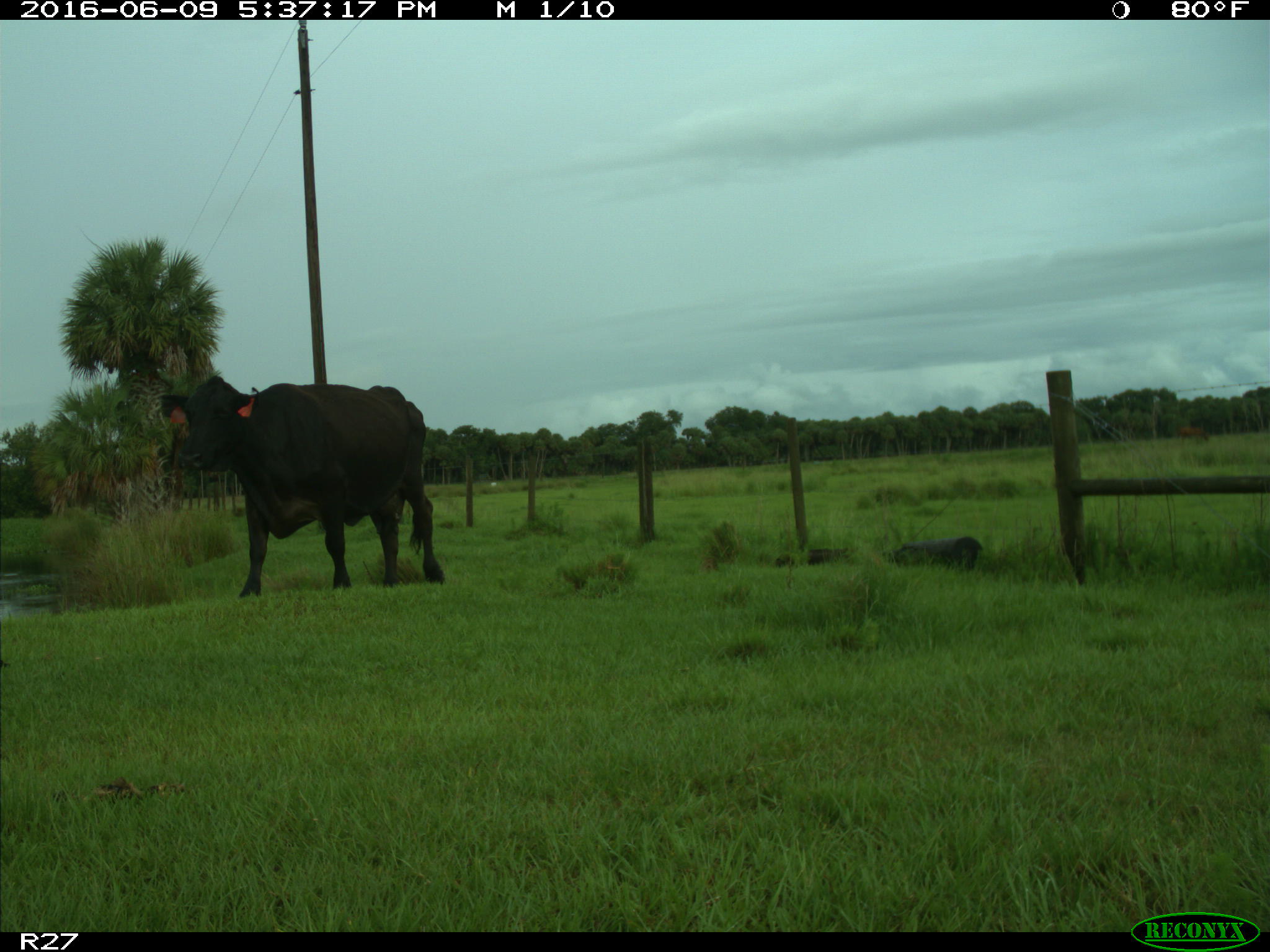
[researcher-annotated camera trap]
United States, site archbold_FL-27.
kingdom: Animalia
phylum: Chordata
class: Mammalia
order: Artiodactyla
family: Bovidae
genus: Bos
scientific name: Bos taurus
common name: domestic cow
Bos taurus (domestic cow).